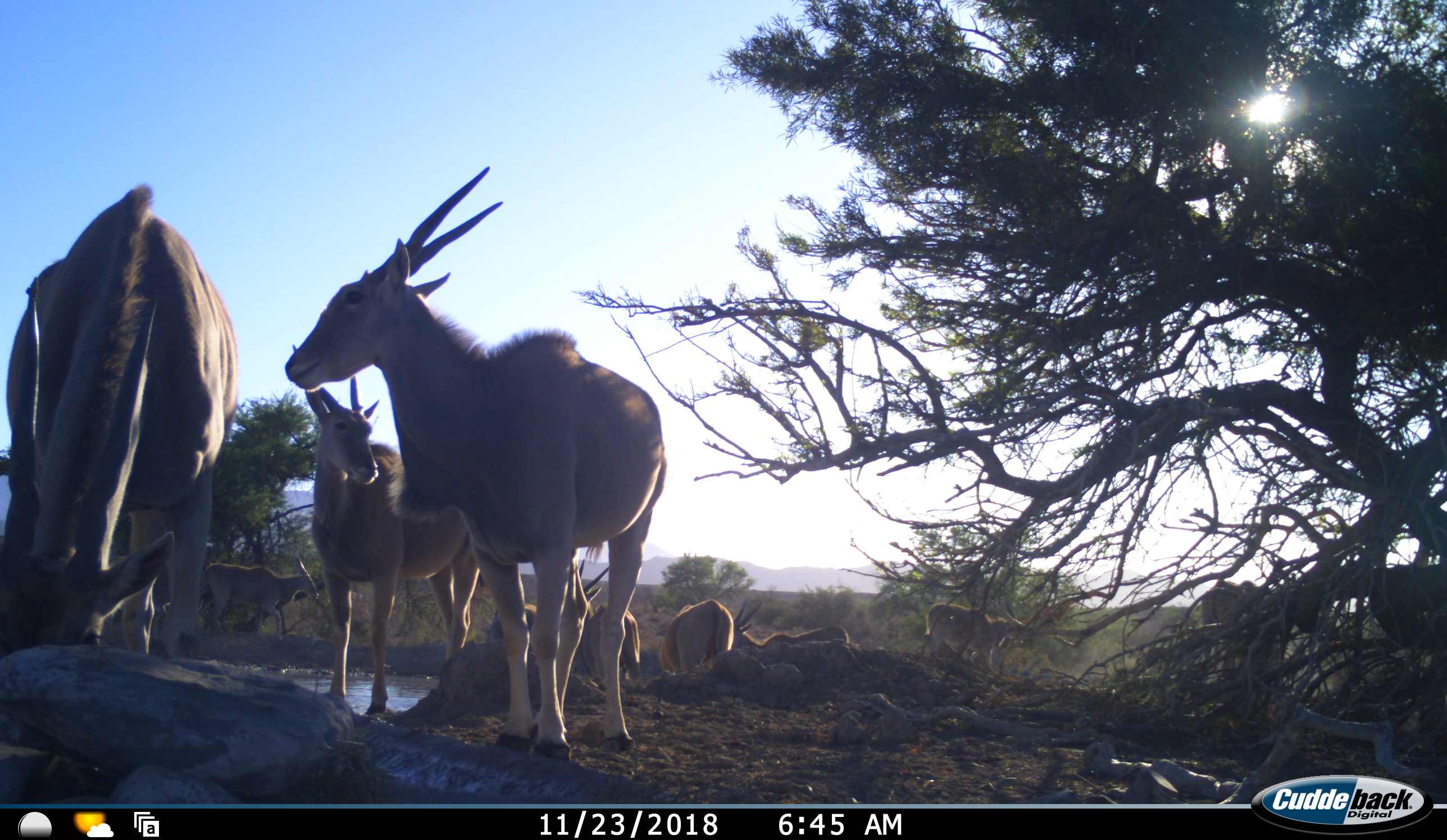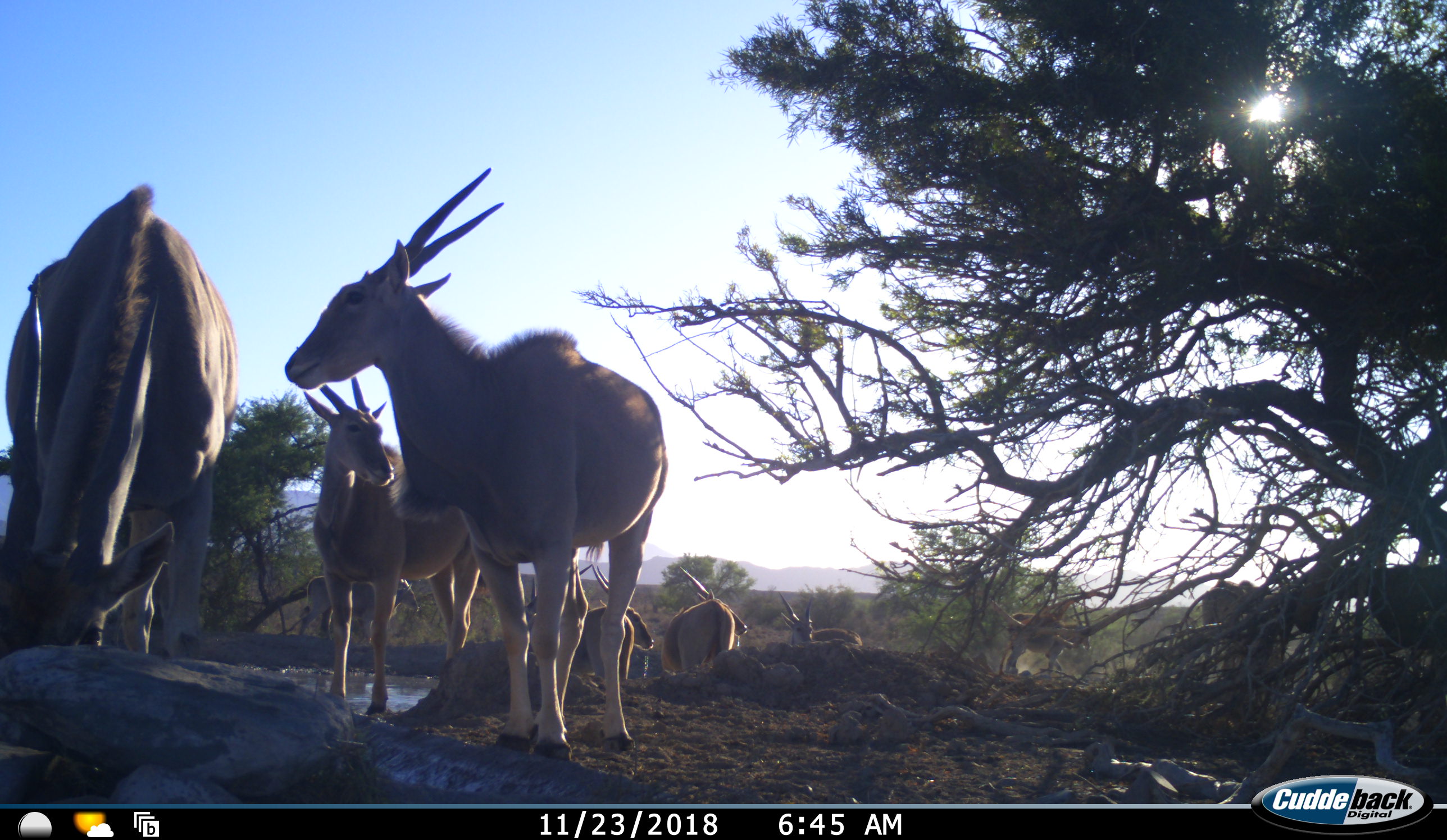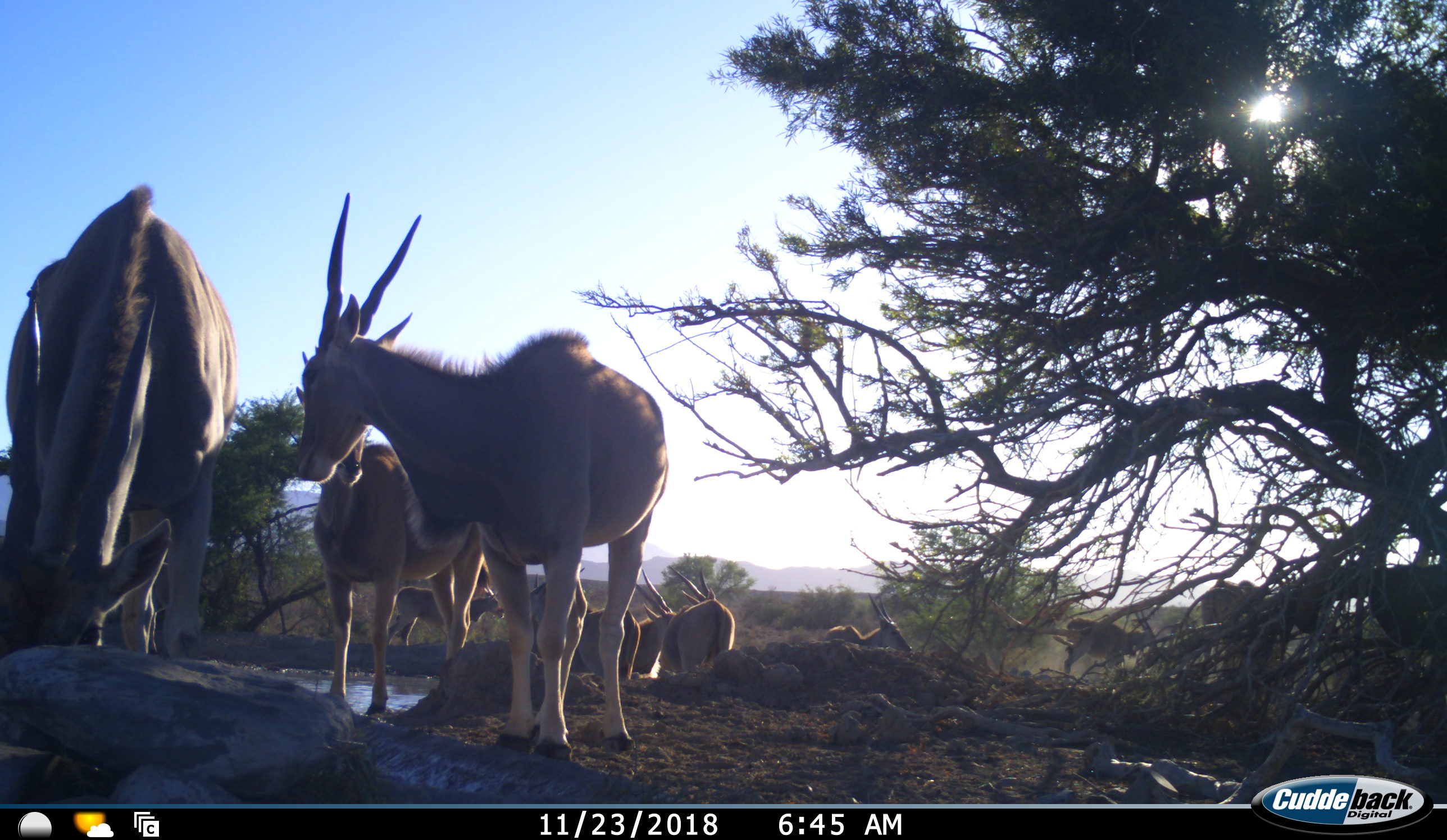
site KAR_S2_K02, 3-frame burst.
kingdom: Animalia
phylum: Chordata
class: Mammalia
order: Artiodactyla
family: Bovidae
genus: Tragelaphus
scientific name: Tragelaphus oryx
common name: eland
Eland (Tragelaphus oryx), count 10. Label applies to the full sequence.